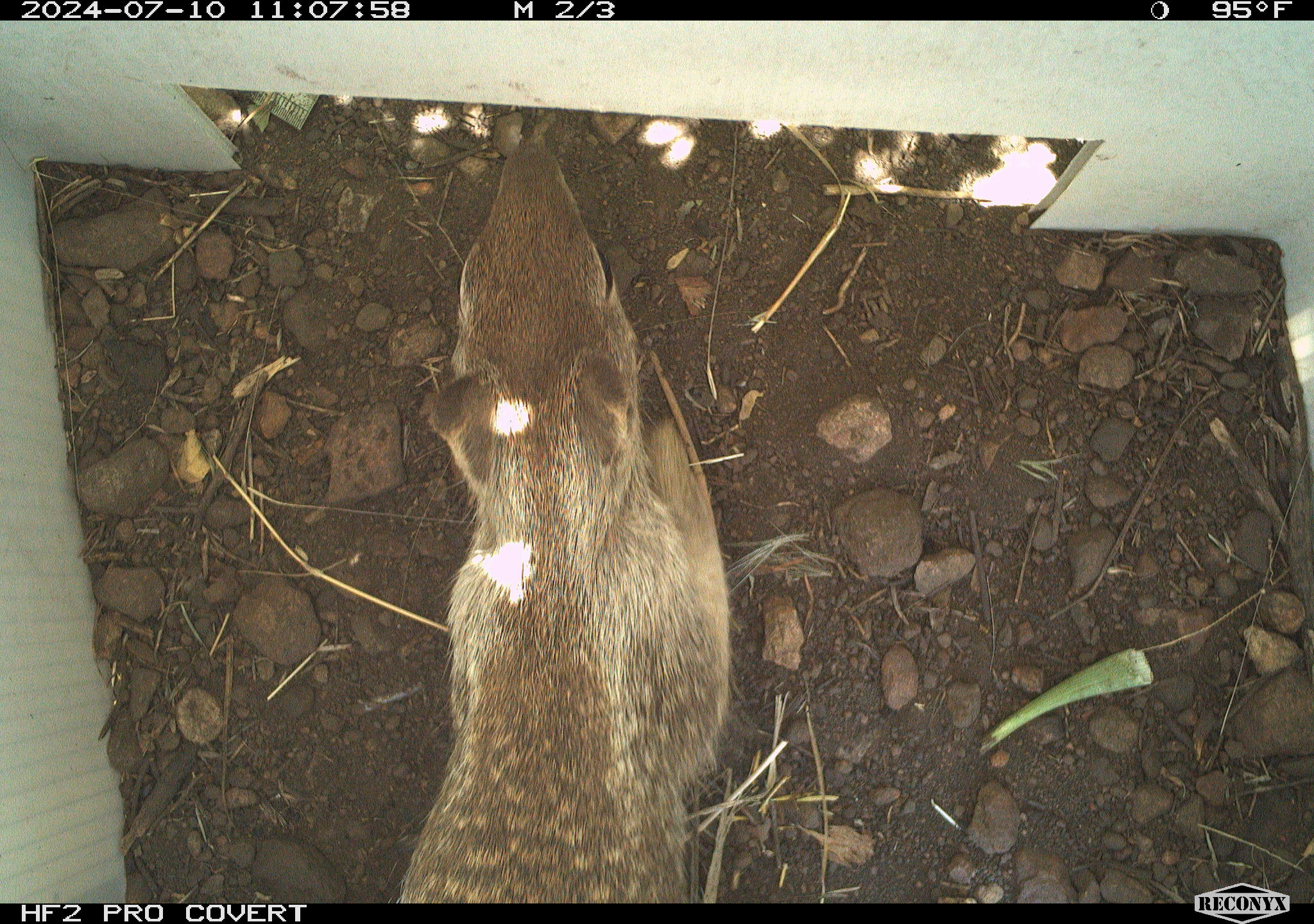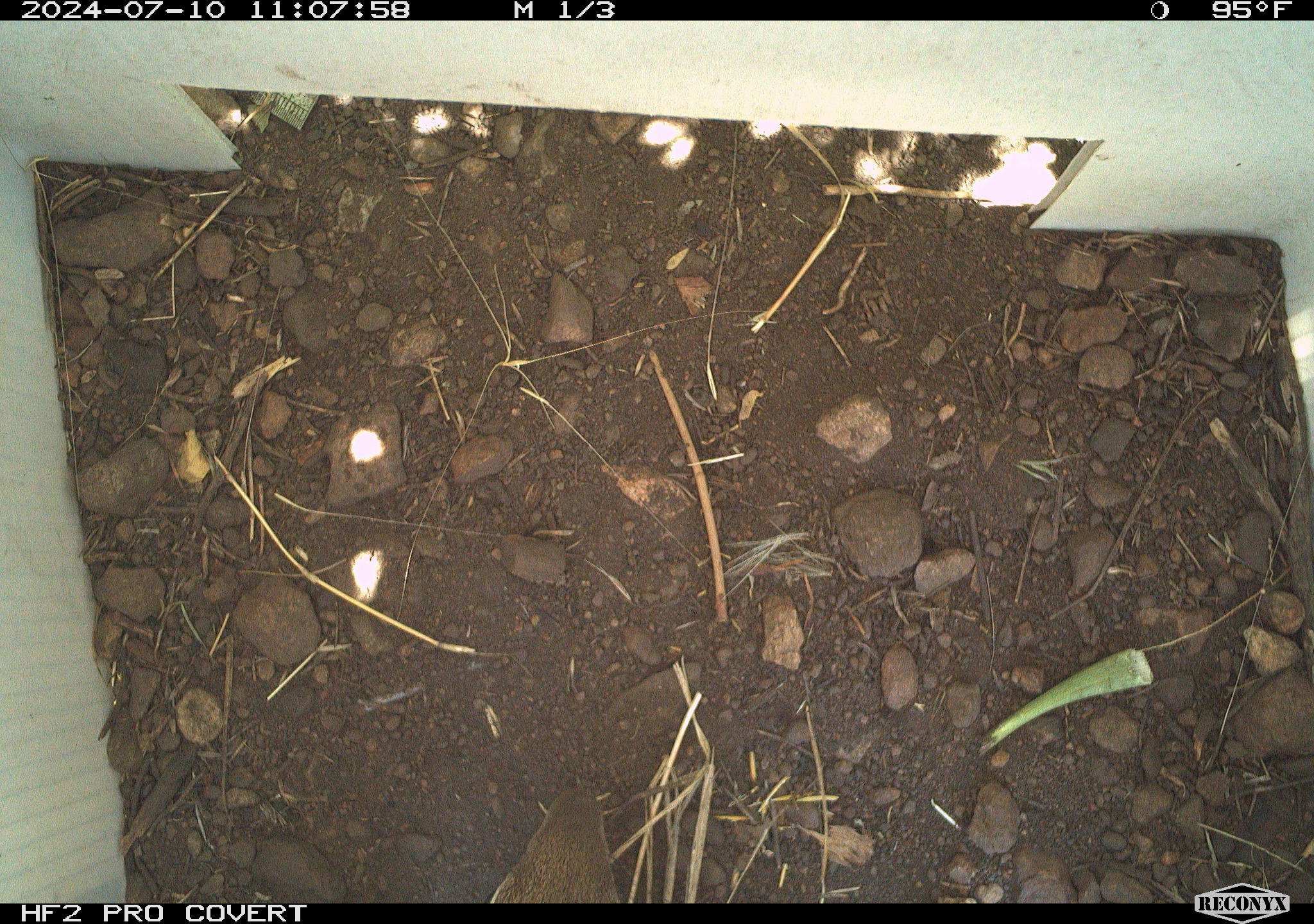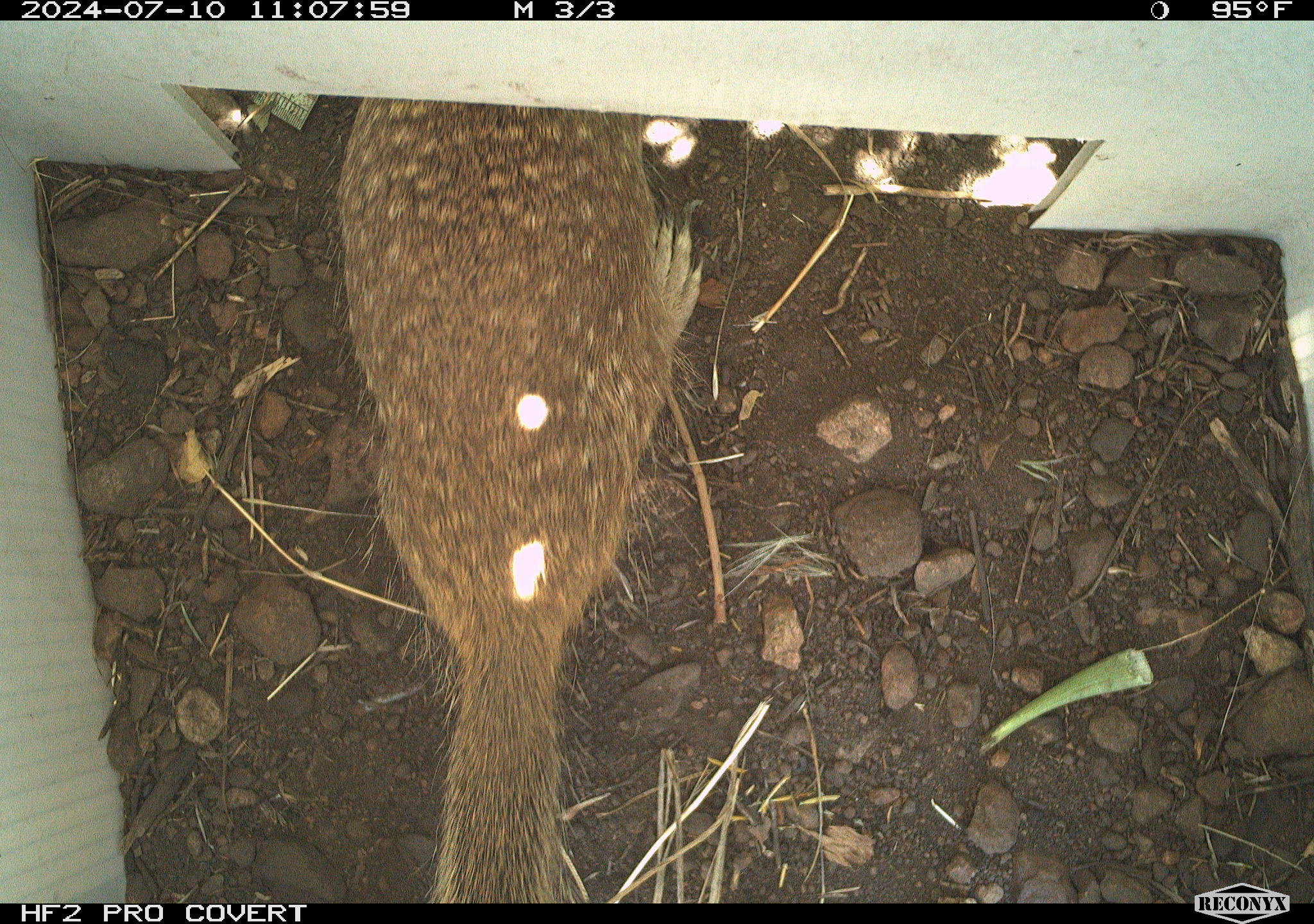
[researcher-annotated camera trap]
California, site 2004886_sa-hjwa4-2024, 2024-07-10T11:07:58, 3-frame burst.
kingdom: Animalia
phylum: Chordata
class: Mammalia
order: Rodentia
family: Sciuridae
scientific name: Sciuridae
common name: squirrels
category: sciuridae family